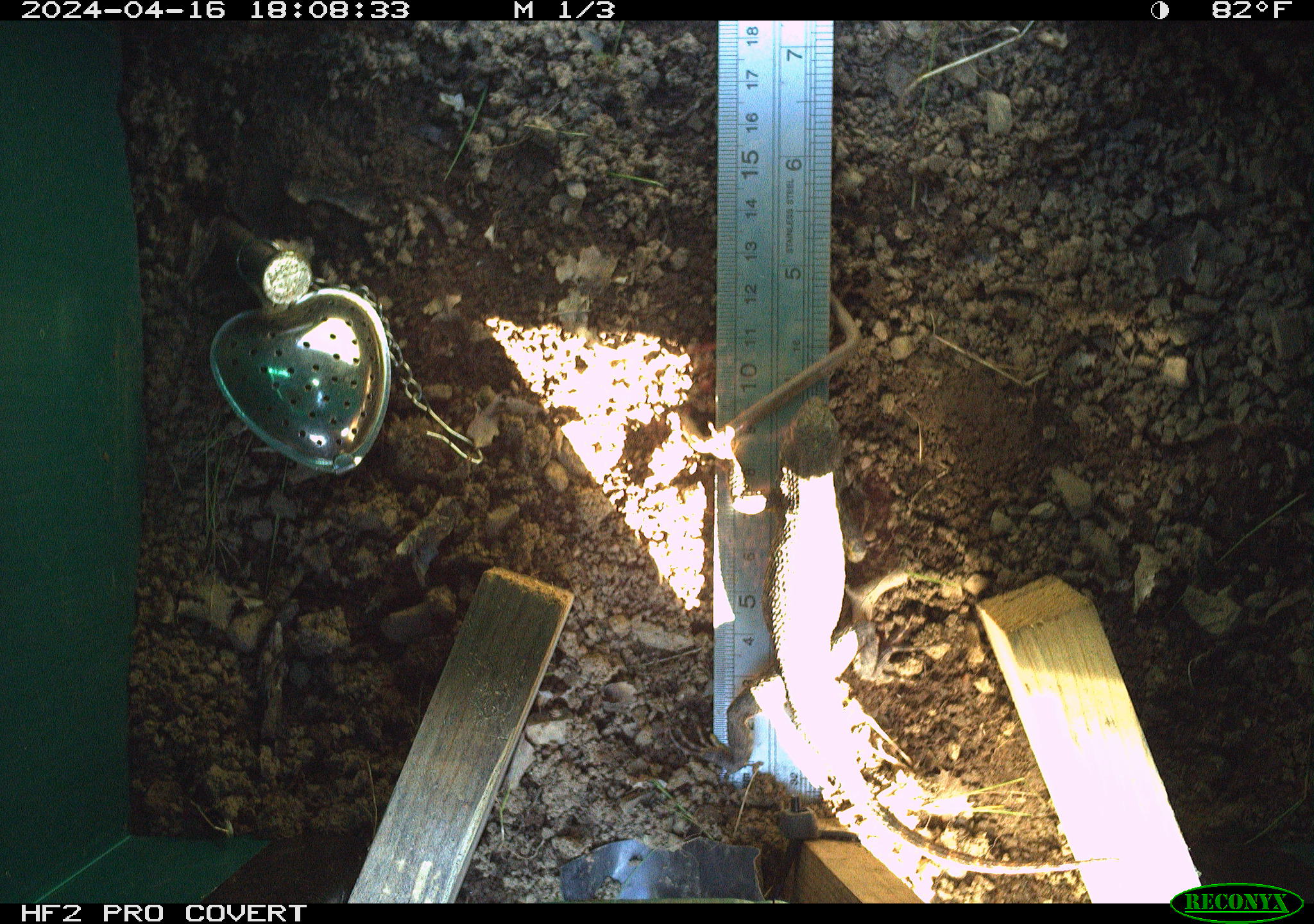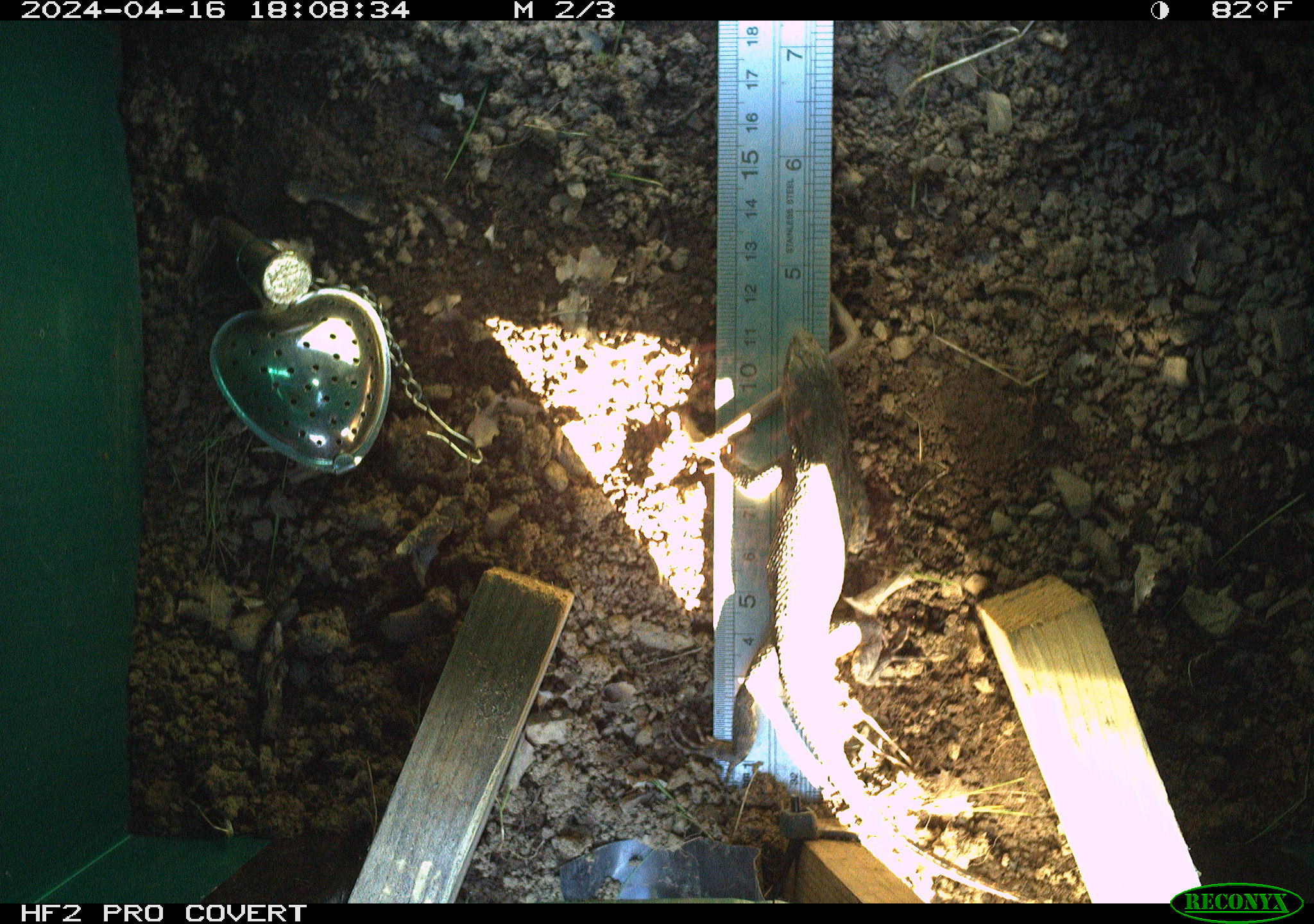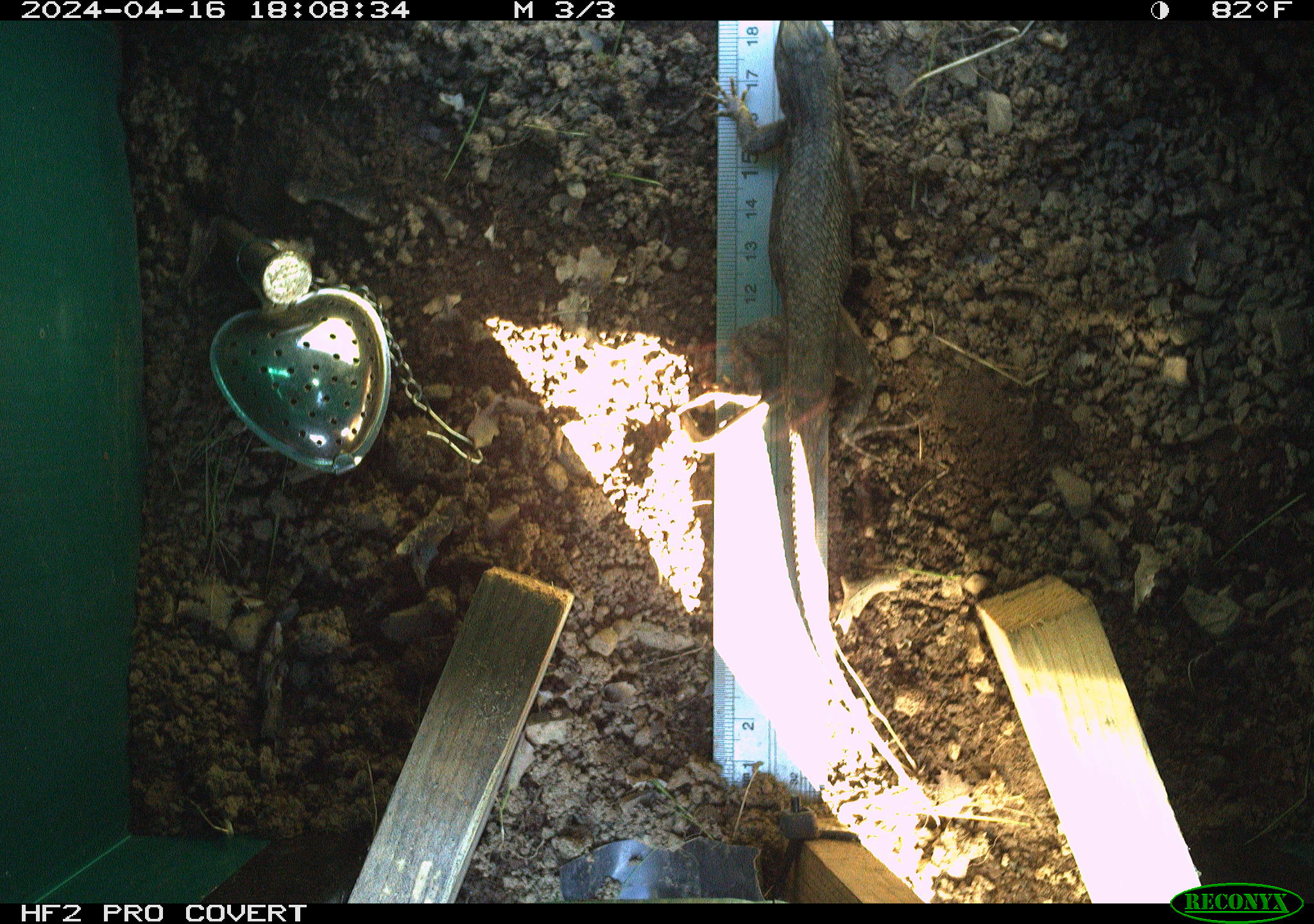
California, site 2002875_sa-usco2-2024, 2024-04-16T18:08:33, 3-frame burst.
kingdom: Animalia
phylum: Chordata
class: Reptilia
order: Squamata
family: Phrynosomatidae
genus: Sceloporus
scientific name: Sceloporus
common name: spiny lizards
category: sceloporus species